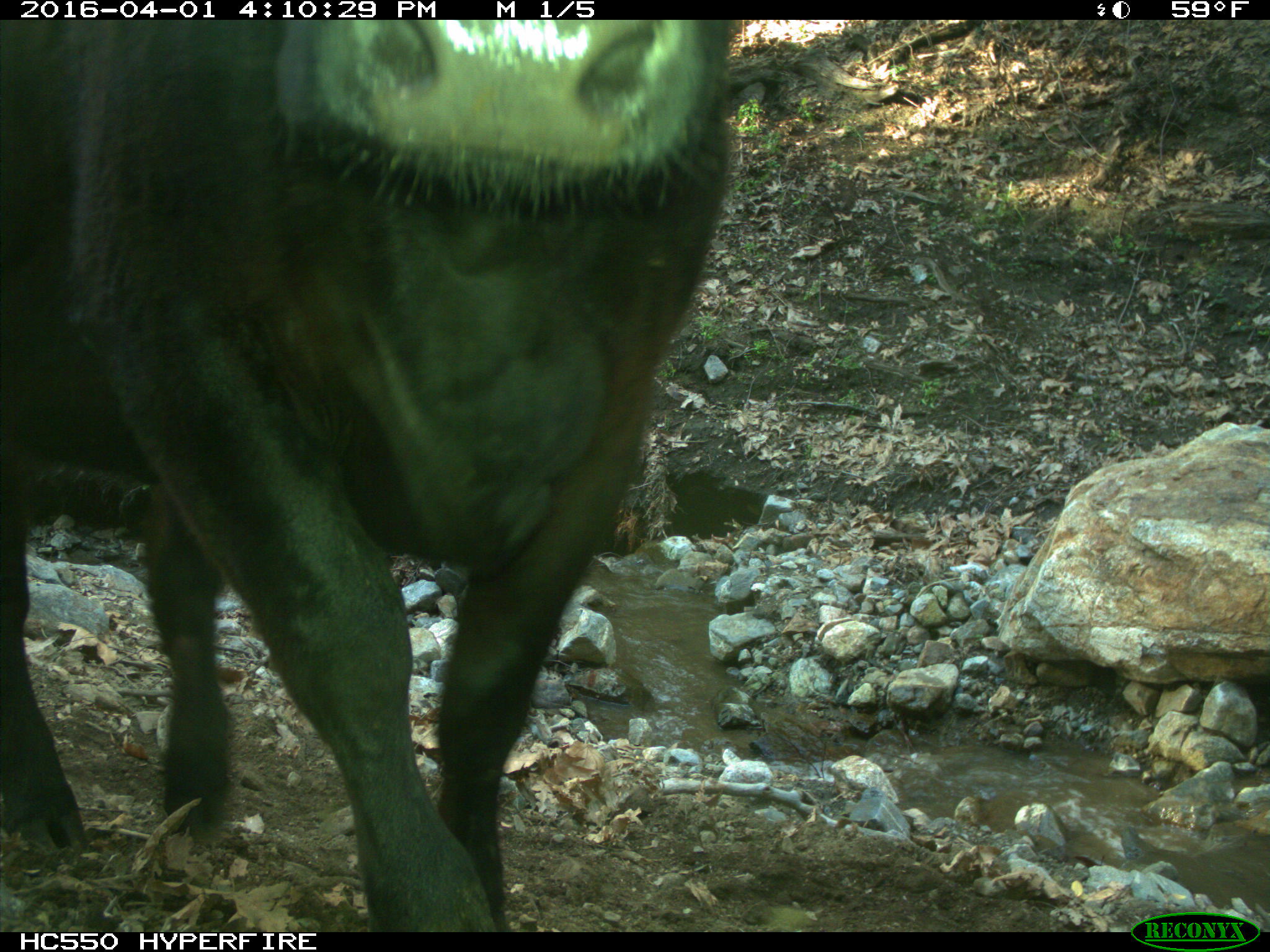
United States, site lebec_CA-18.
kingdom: Animalia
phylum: Chordata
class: Mammalia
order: Artiodactyla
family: Bovidae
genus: Bos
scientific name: Bos taurus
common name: domestic cow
Bos taurus (domestic cow).